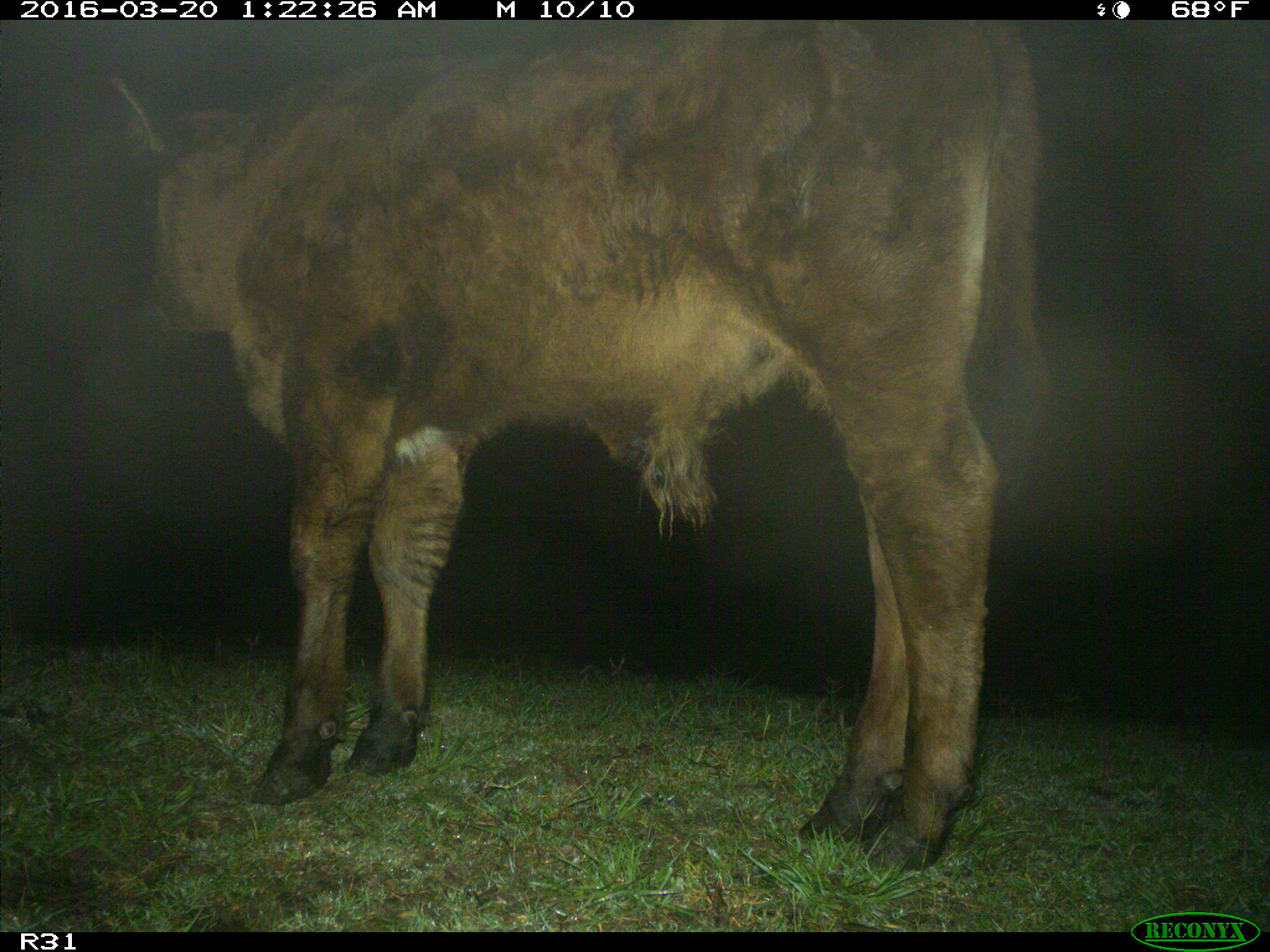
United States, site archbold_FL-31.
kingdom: Animalia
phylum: Chordata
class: Mammalia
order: Artiodactyla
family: Bovidae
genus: Bos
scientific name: Bos taurus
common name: domestic cow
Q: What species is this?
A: Bos taurus (domestic cow).